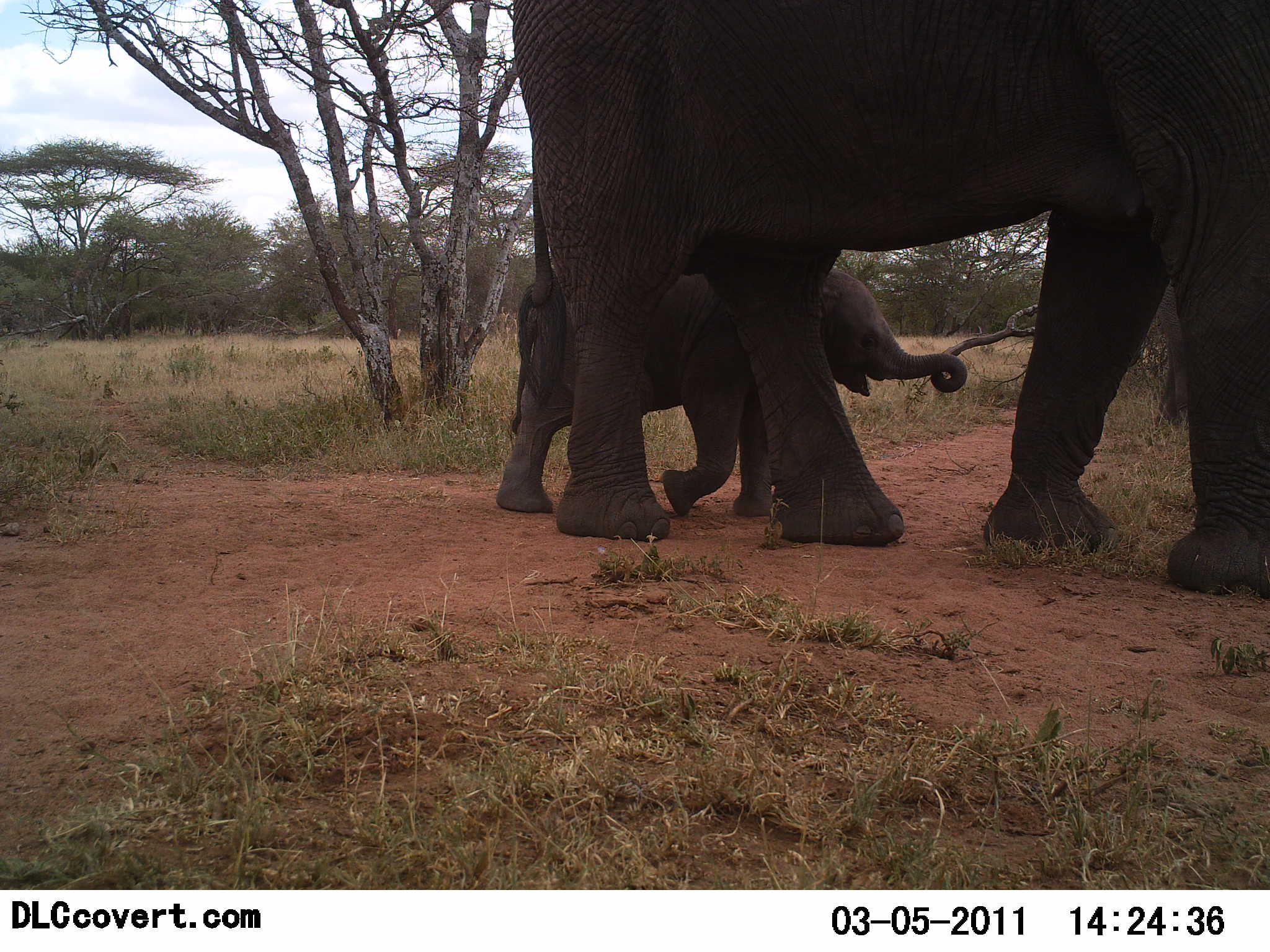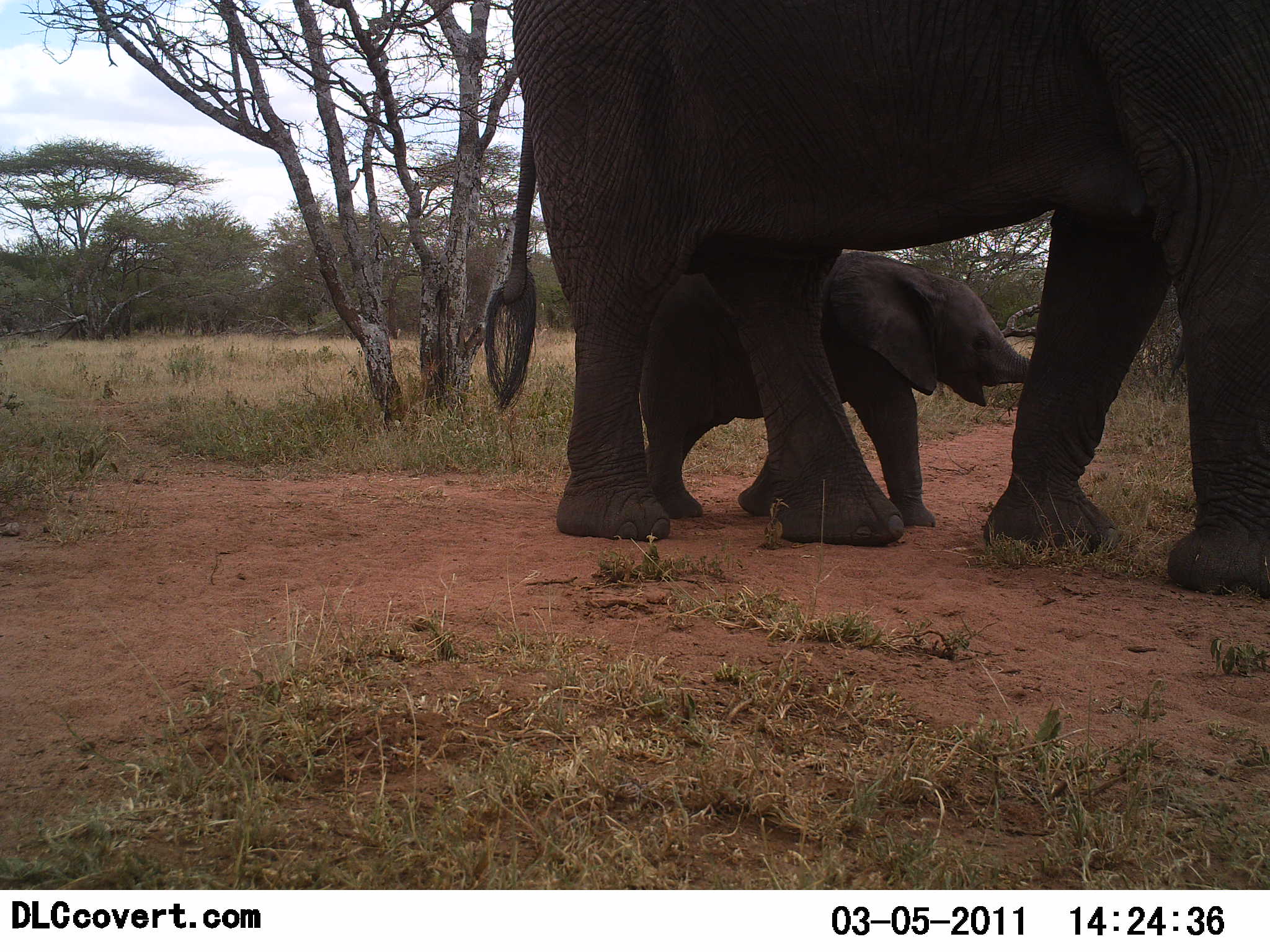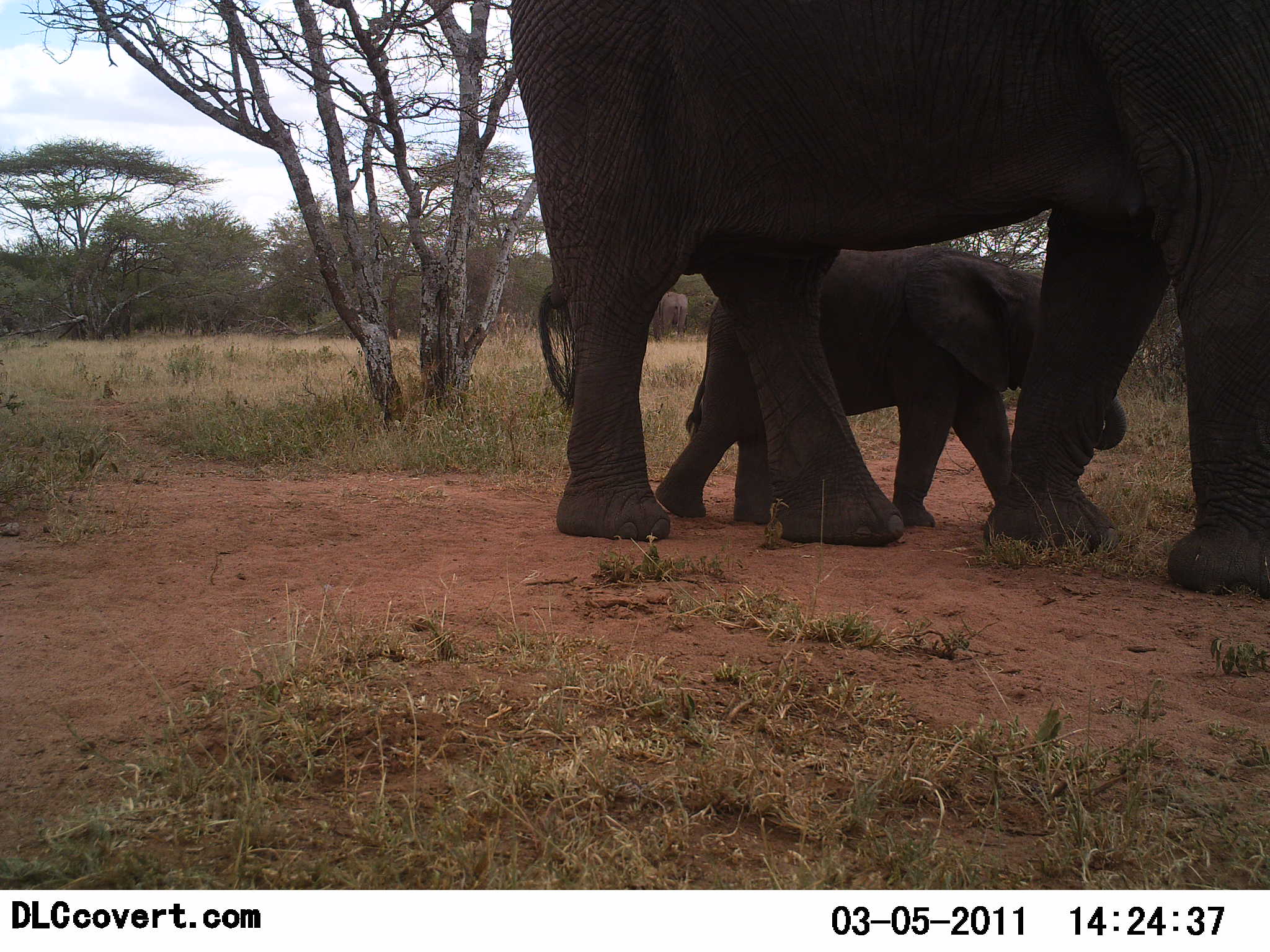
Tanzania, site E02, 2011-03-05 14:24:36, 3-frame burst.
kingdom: Animalia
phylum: Chordata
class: Mammalia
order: Proboscidea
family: Elephantidae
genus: Loxodonta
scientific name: Loxodonta africana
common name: african bush elephant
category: elephant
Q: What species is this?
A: Elephant (african bush elephant) (Loxodonta africana).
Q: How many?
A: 2.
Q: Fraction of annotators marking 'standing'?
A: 82%.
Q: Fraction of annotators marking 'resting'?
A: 0%.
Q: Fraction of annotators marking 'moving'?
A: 27%.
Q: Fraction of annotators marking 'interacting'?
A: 0%.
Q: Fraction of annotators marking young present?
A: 100%.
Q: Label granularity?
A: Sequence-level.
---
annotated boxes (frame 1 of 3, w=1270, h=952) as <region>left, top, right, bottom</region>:
animal: <region>512, 0, 1270, 596</region>; <region>493, 264, 969, 519</region>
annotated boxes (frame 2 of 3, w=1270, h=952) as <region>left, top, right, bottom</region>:
animal: <region>482, 0, 1270, 596</region>; <region>636, 250, 1035, 528</region>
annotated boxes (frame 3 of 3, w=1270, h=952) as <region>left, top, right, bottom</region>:
animal: <region>510, 0, 1270, 596</region>; <region>656, 242, 1128, 529</region>